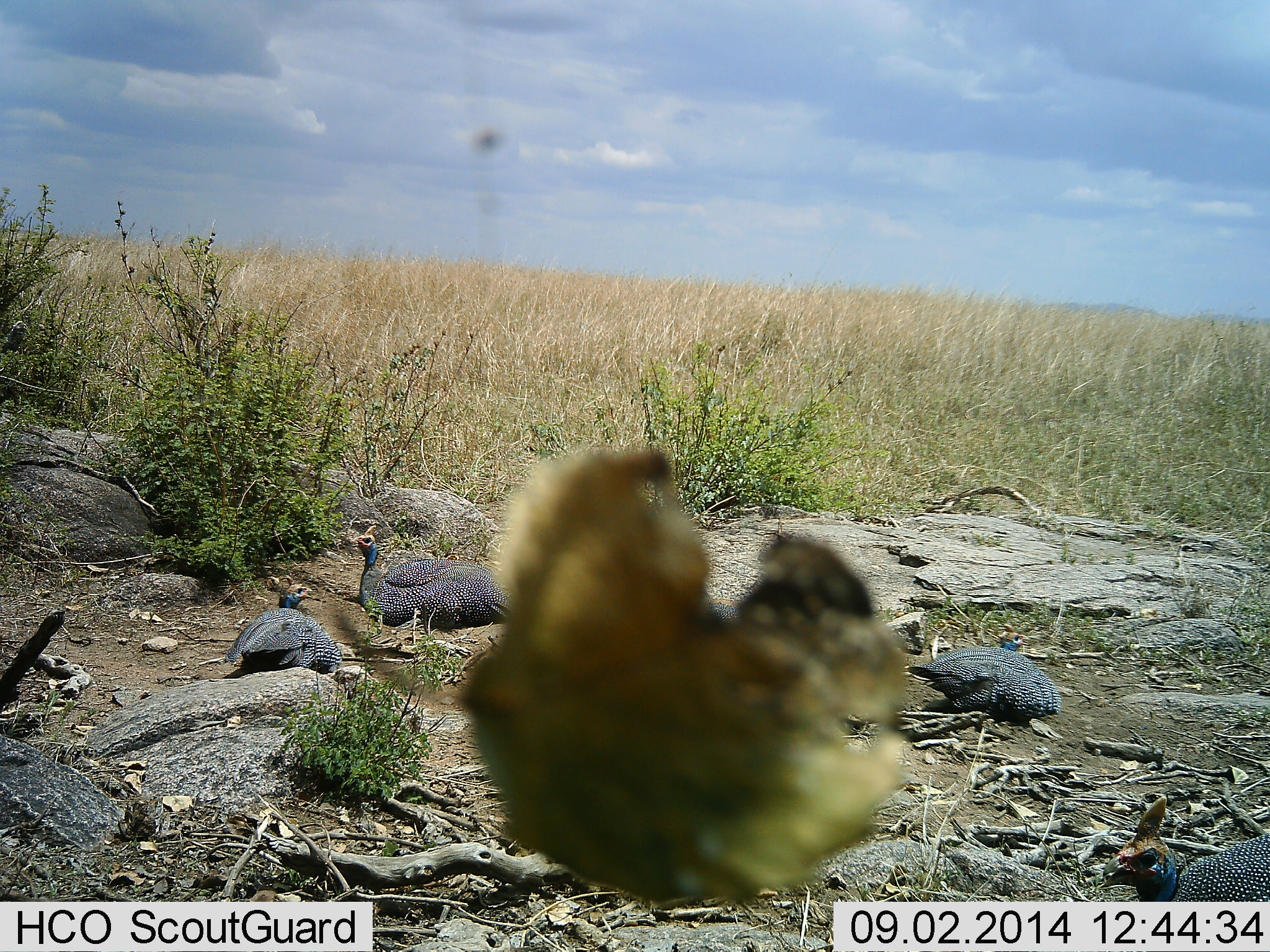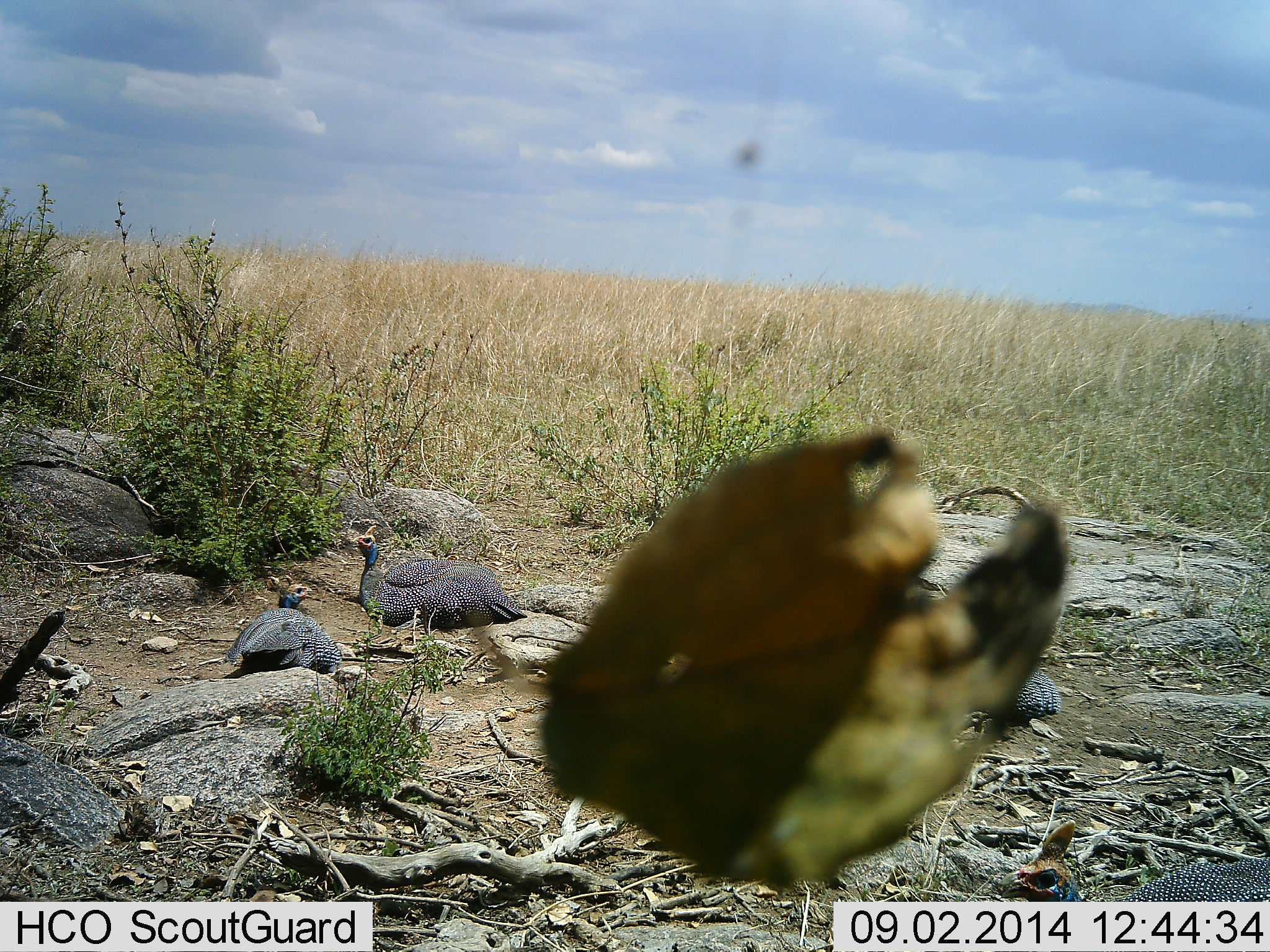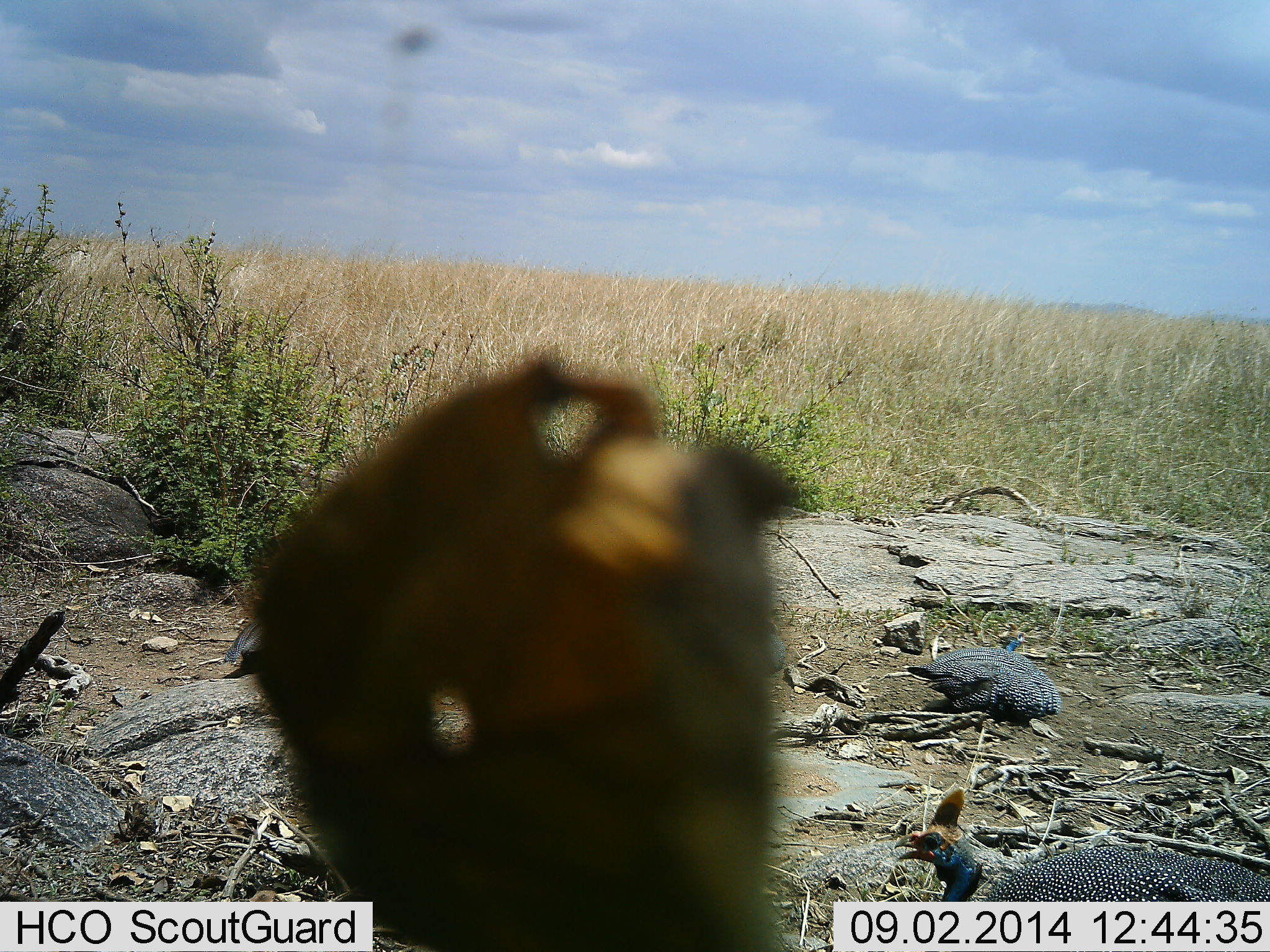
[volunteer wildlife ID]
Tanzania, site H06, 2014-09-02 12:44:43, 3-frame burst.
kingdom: Animalia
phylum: Chordata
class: Aves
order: Galliformes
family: Numididae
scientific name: Numididae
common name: guinea fowl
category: guineafowl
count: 4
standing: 10%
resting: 100%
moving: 30%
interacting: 0%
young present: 0%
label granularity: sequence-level